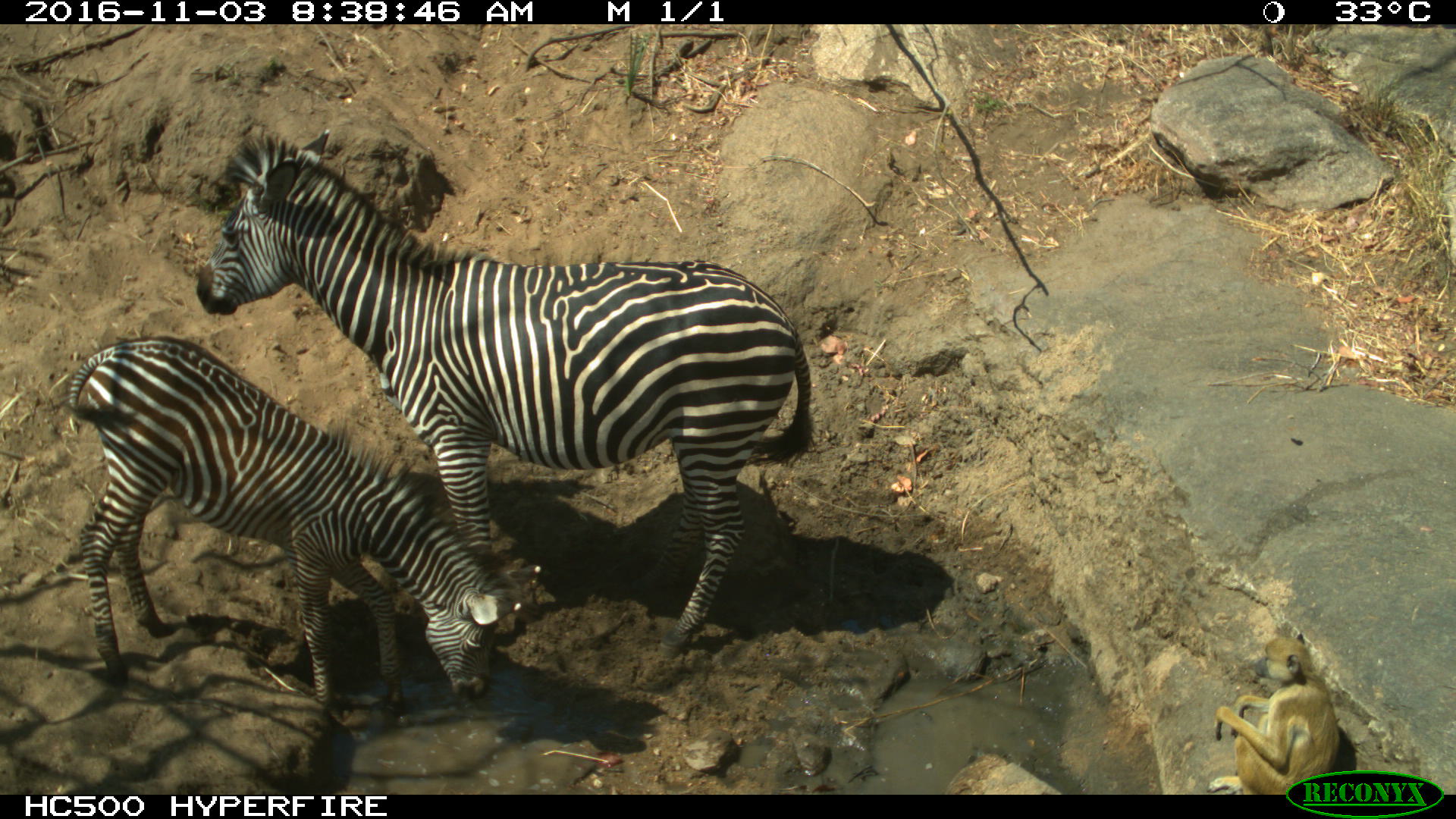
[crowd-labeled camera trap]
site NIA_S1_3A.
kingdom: Animalia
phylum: Chordata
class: Mammalia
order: Perissodactyla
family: Equidae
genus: Equus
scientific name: Equus quagga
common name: plains zebra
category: zebraplains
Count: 2.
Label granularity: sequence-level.